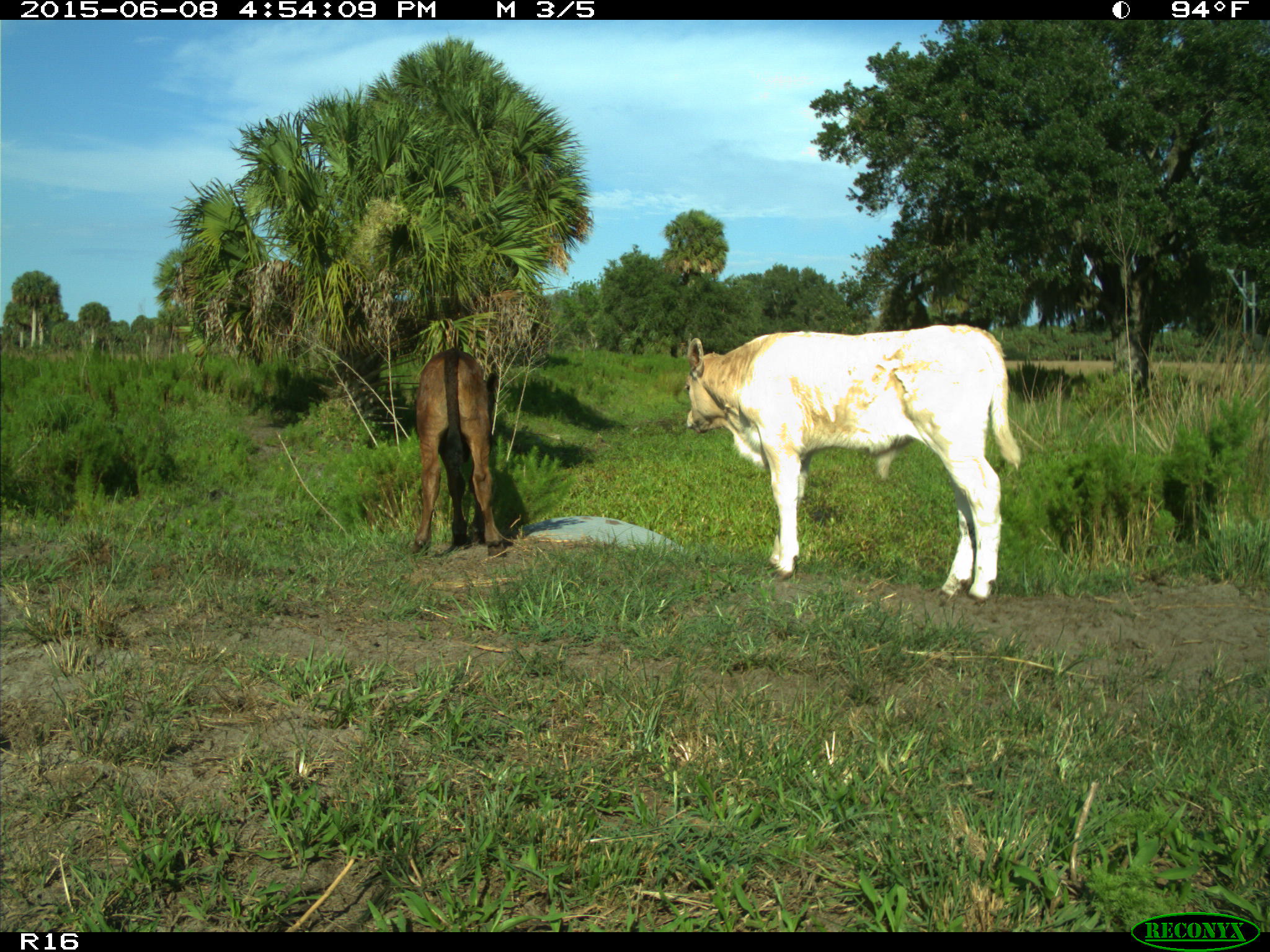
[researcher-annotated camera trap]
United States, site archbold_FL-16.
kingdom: Animalia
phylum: Chordata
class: Mammalia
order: Artiodactyla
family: Bovidae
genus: Bos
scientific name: Bos taurus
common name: domestic cow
Bos taurus (domestic cow).